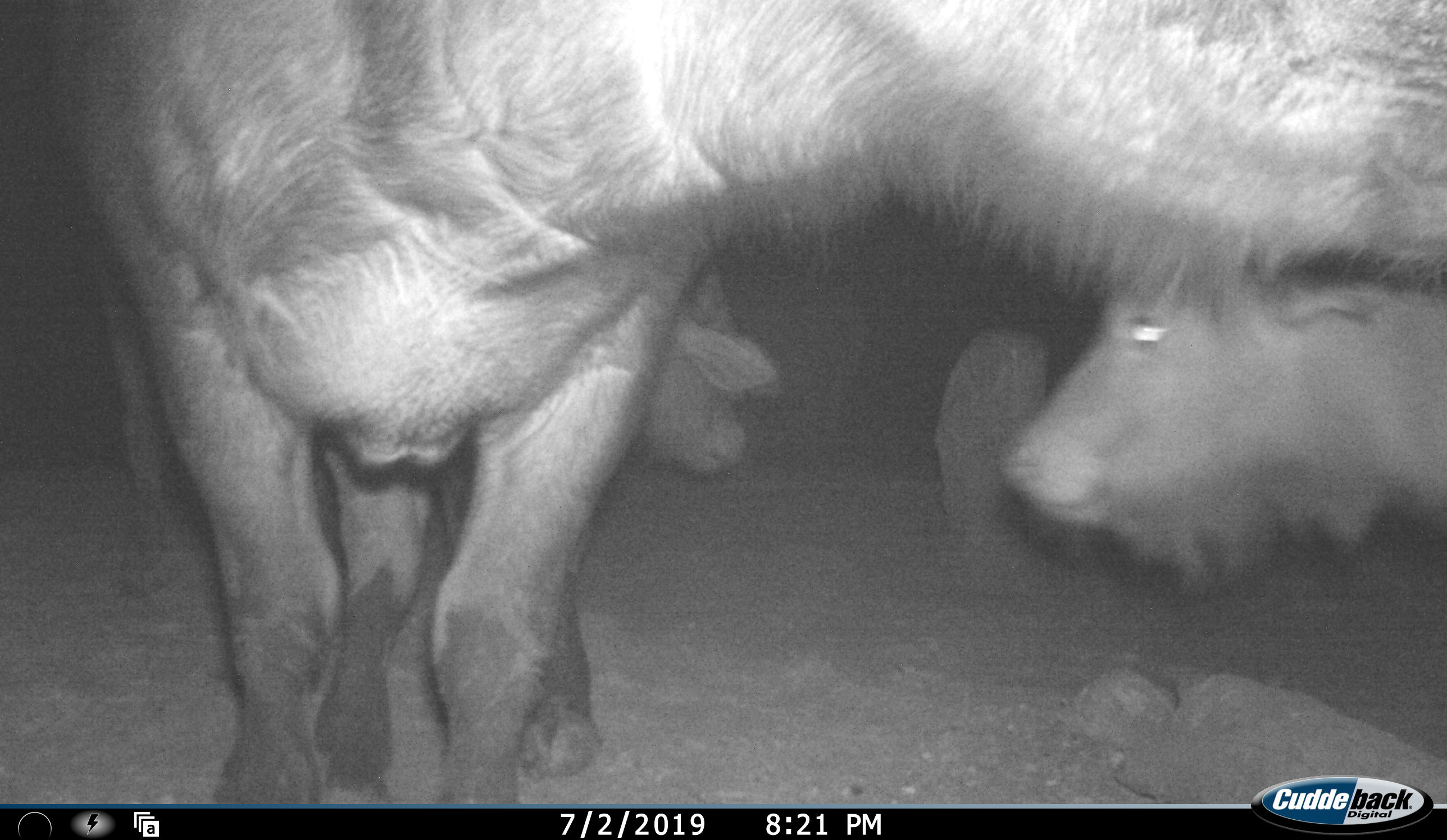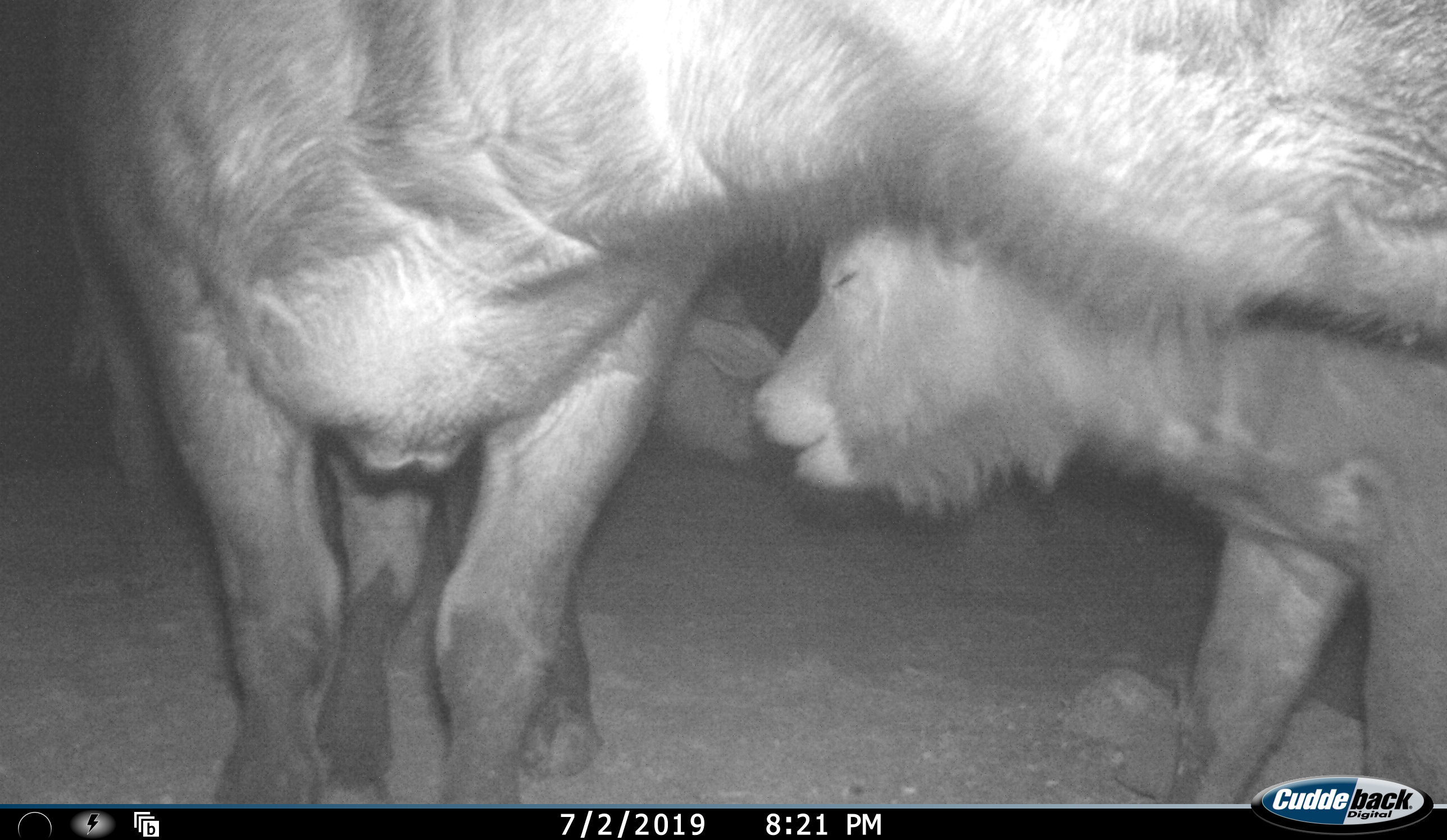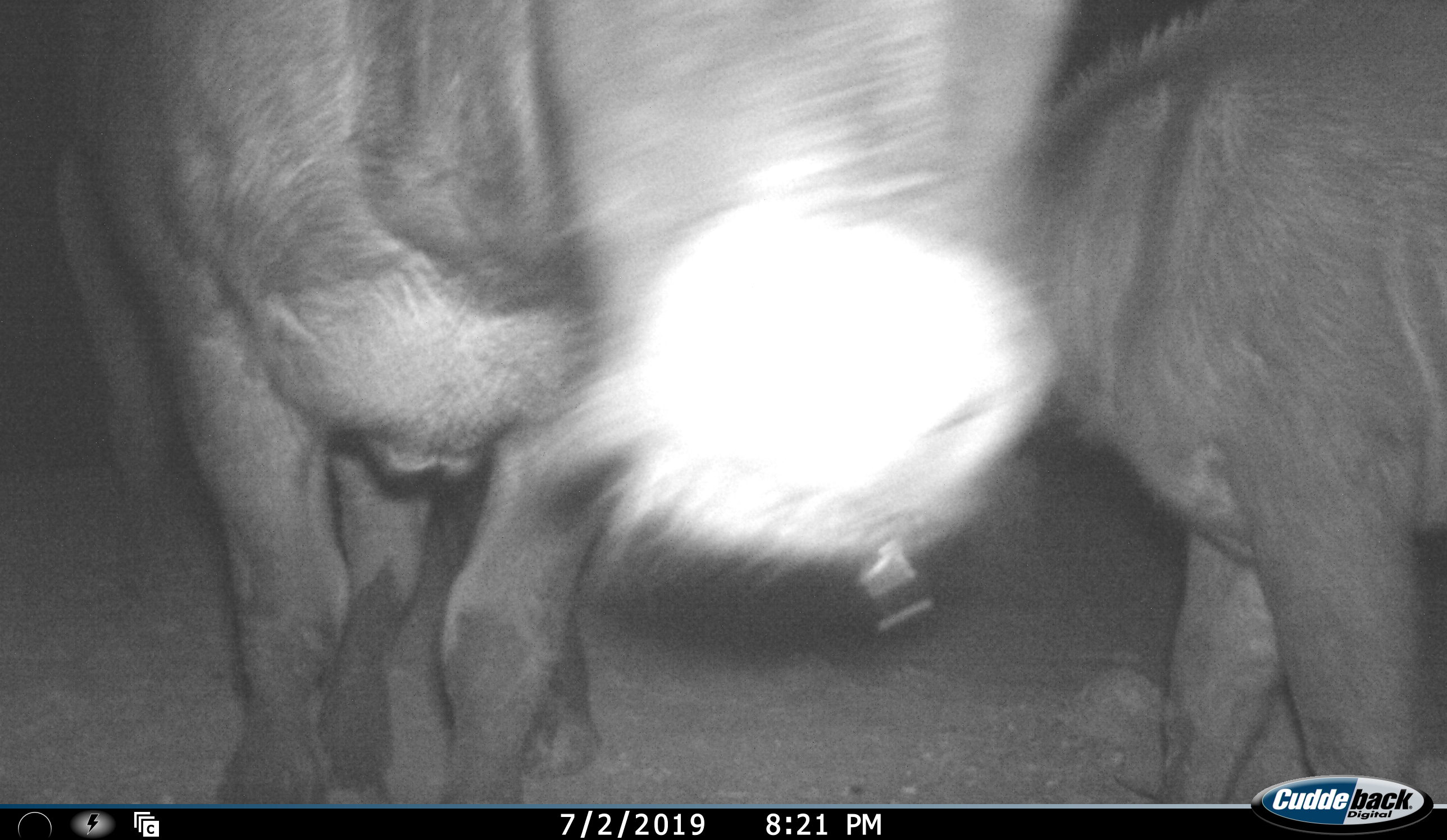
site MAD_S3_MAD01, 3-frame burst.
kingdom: Animalia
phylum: Chordata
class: Mammalia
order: Artiodactyla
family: Bovidae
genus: Syncerus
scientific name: Syncerus caffer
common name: african buffalo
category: buffalo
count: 3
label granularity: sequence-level